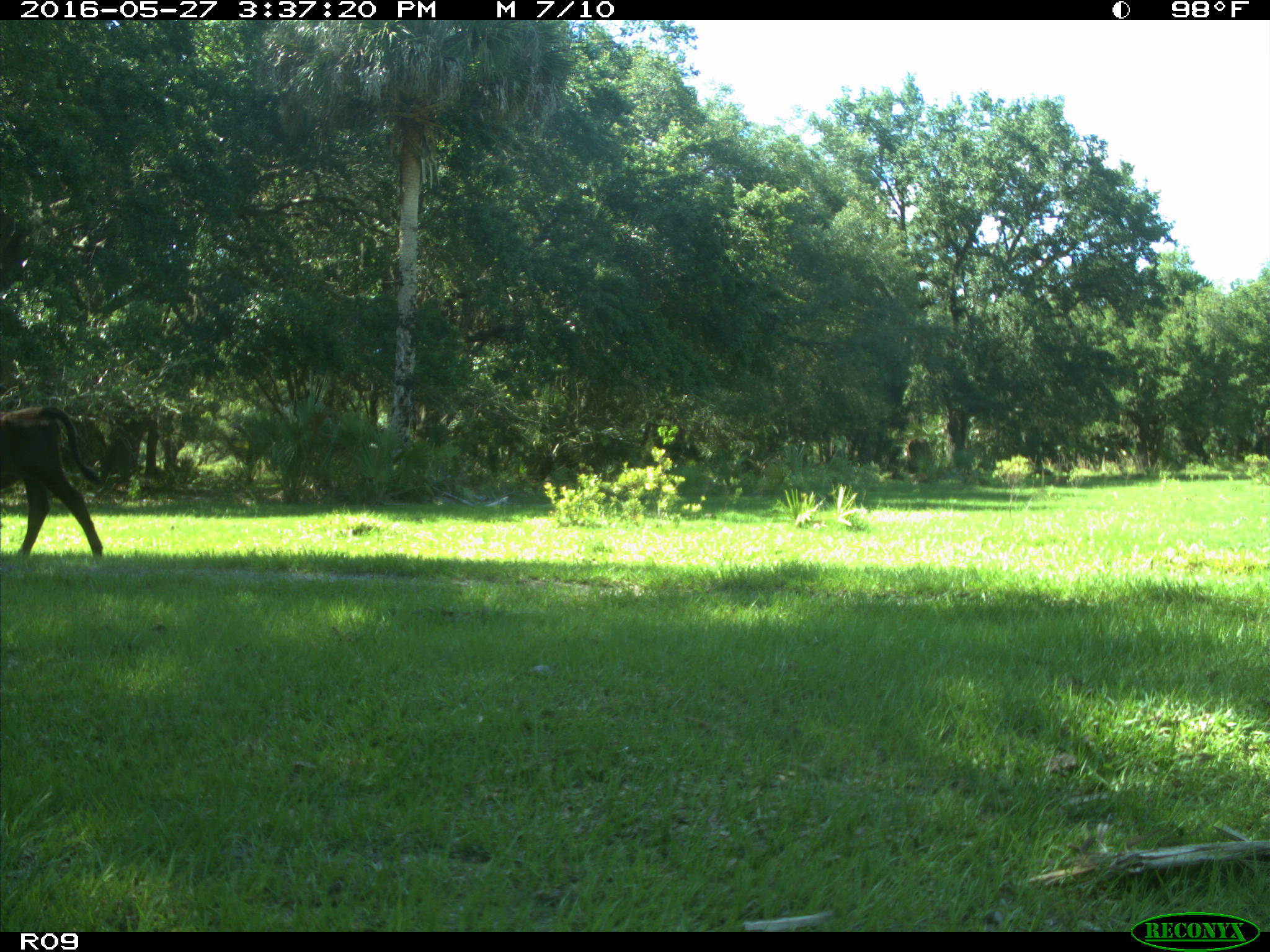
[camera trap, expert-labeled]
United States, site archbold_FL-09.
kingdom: Animalia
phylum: Chordata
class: Mammalia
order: Artiodactyla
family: Bovidae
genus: Bos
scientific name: Bos taurus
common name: domestic cow